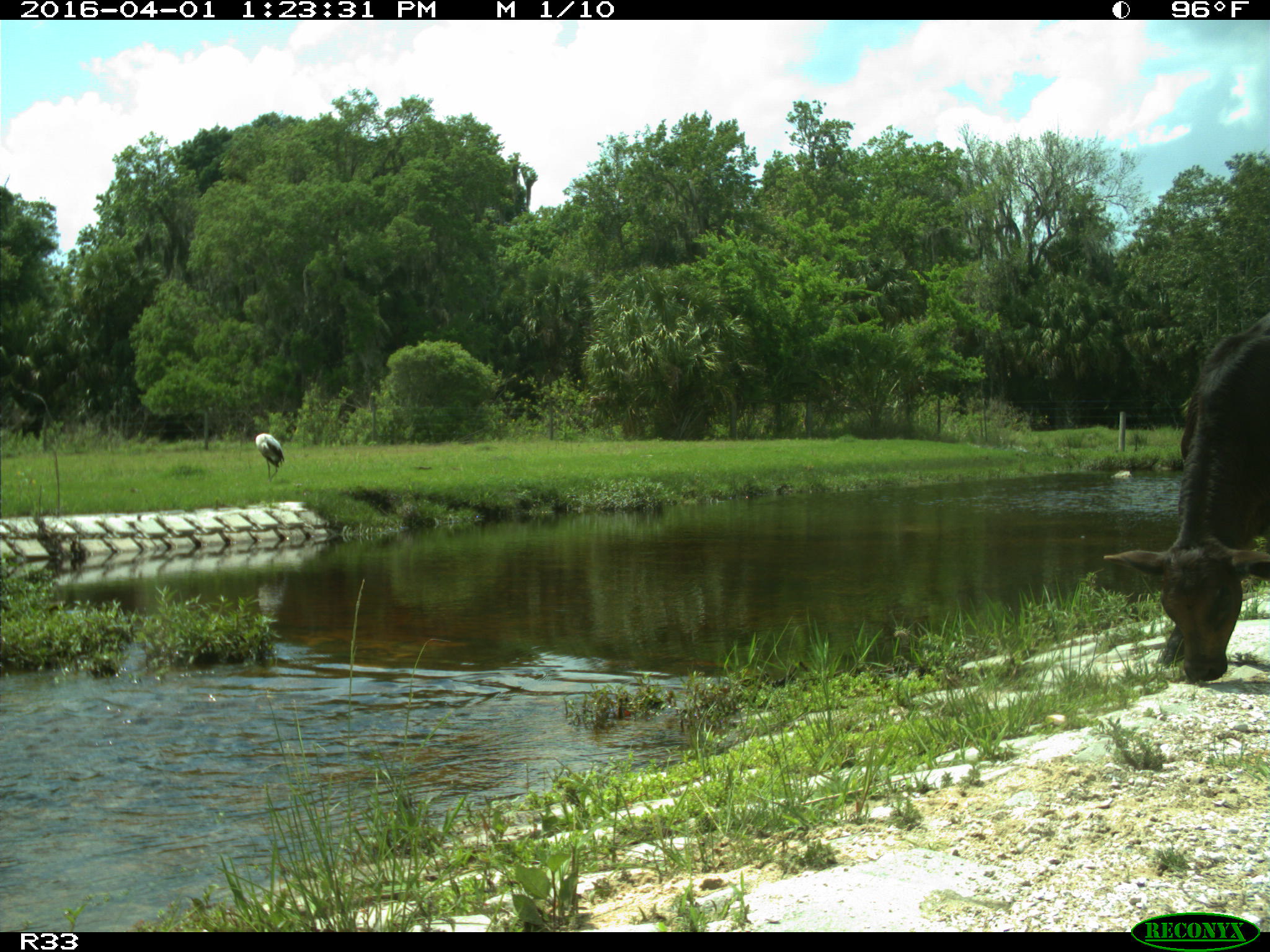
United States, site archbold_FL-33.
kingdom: Animalia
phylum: Chordata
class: Mammalia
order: Artiodactyla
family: Bovidae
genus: Bos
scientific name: Bos taurus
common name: domestic cow